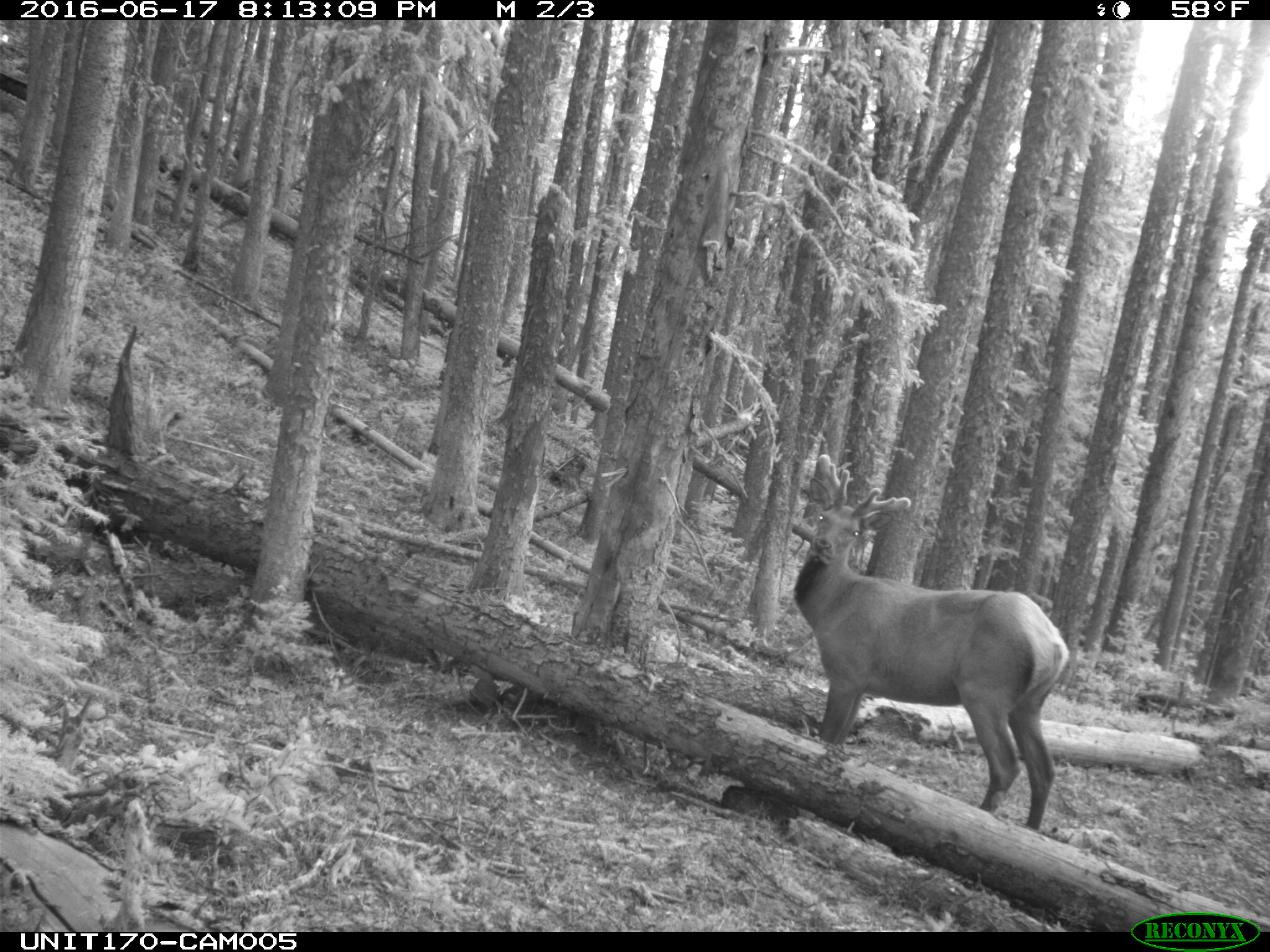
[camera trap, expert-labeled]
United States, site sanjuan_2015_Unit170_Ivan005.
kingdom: Animalia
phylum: Chordata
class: Mammalia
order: Artiodactyla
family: Cervidae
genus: Cervus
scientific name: Cervus elaphus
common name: red deer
Cervus elaphus (red deer).